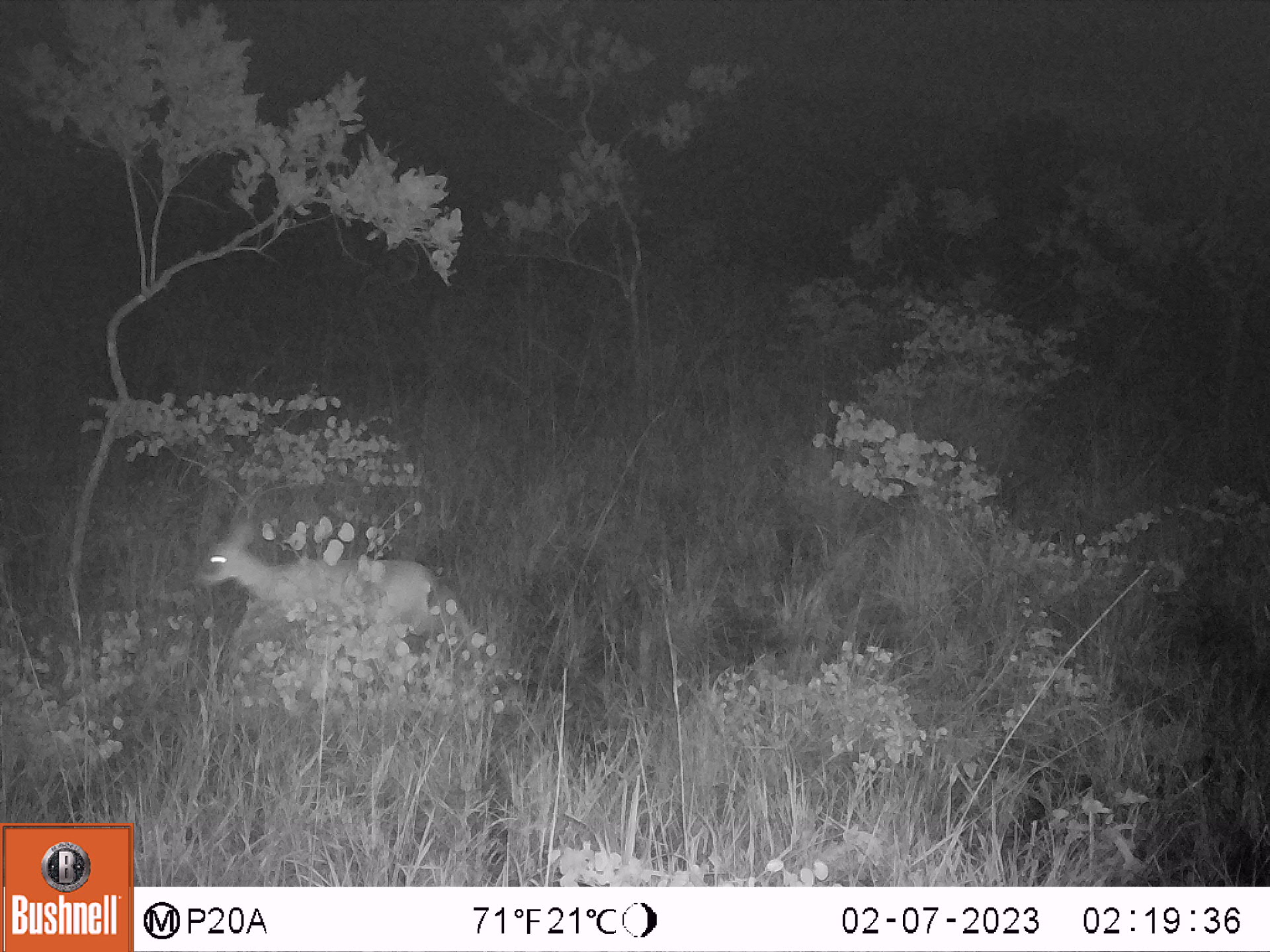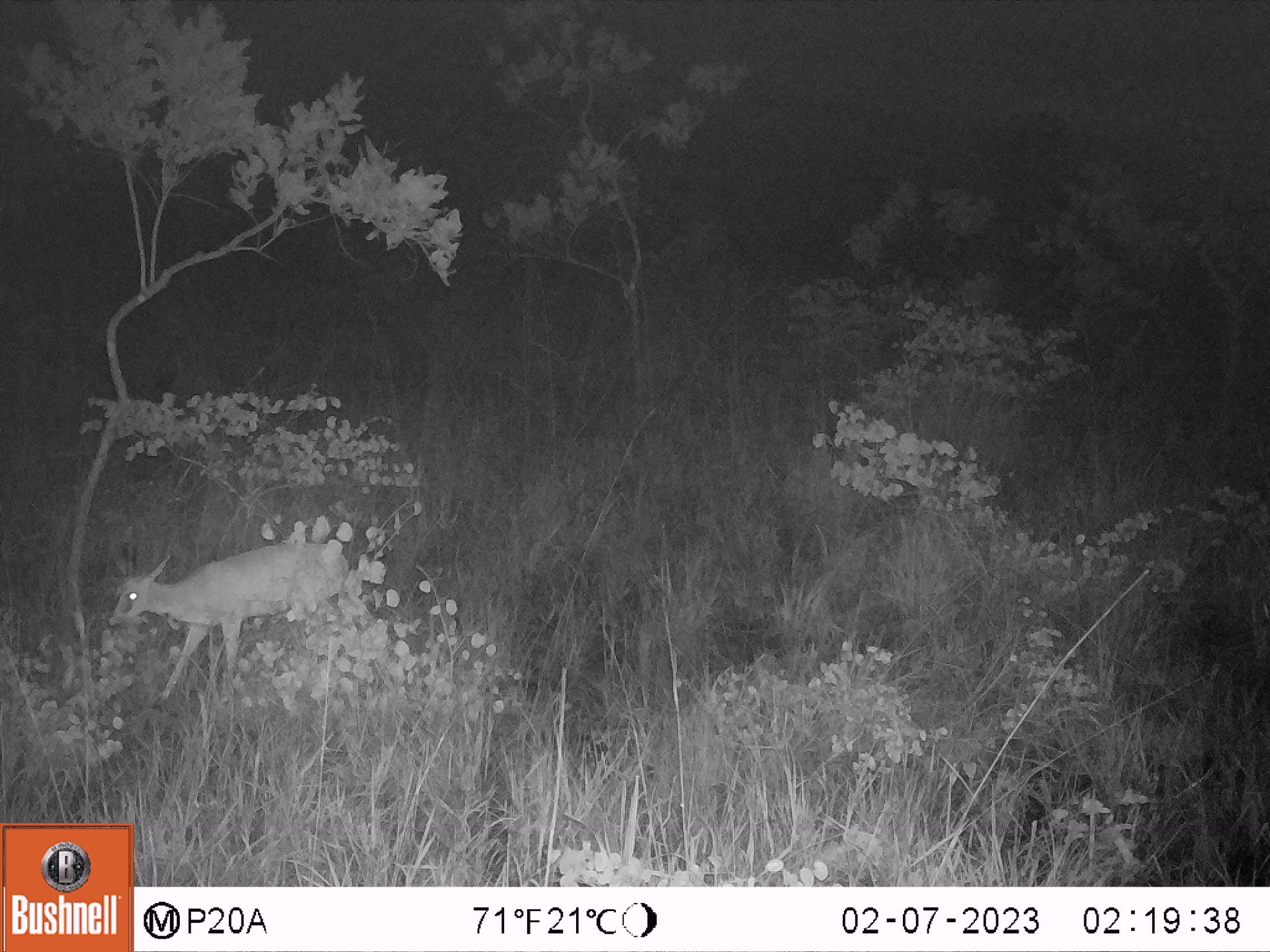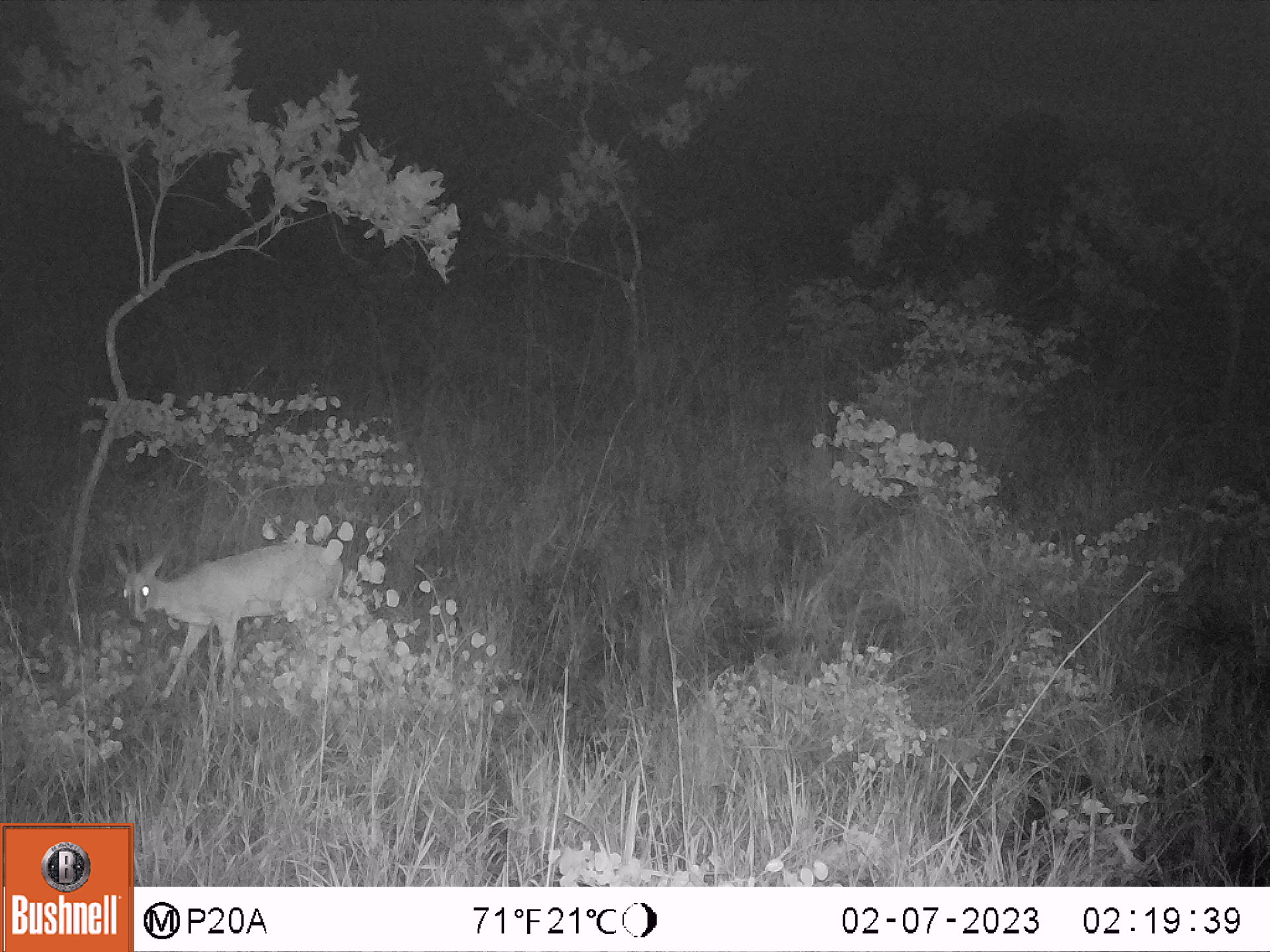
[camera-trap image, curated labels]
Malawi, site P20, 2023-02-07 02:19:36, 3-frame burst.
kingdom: Animalia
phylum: Chordata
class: Mammalia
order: Artiodactyla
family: Bovidae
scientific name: Antilopinae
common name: small antelope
Small antelope (Antilopinae), count 1.